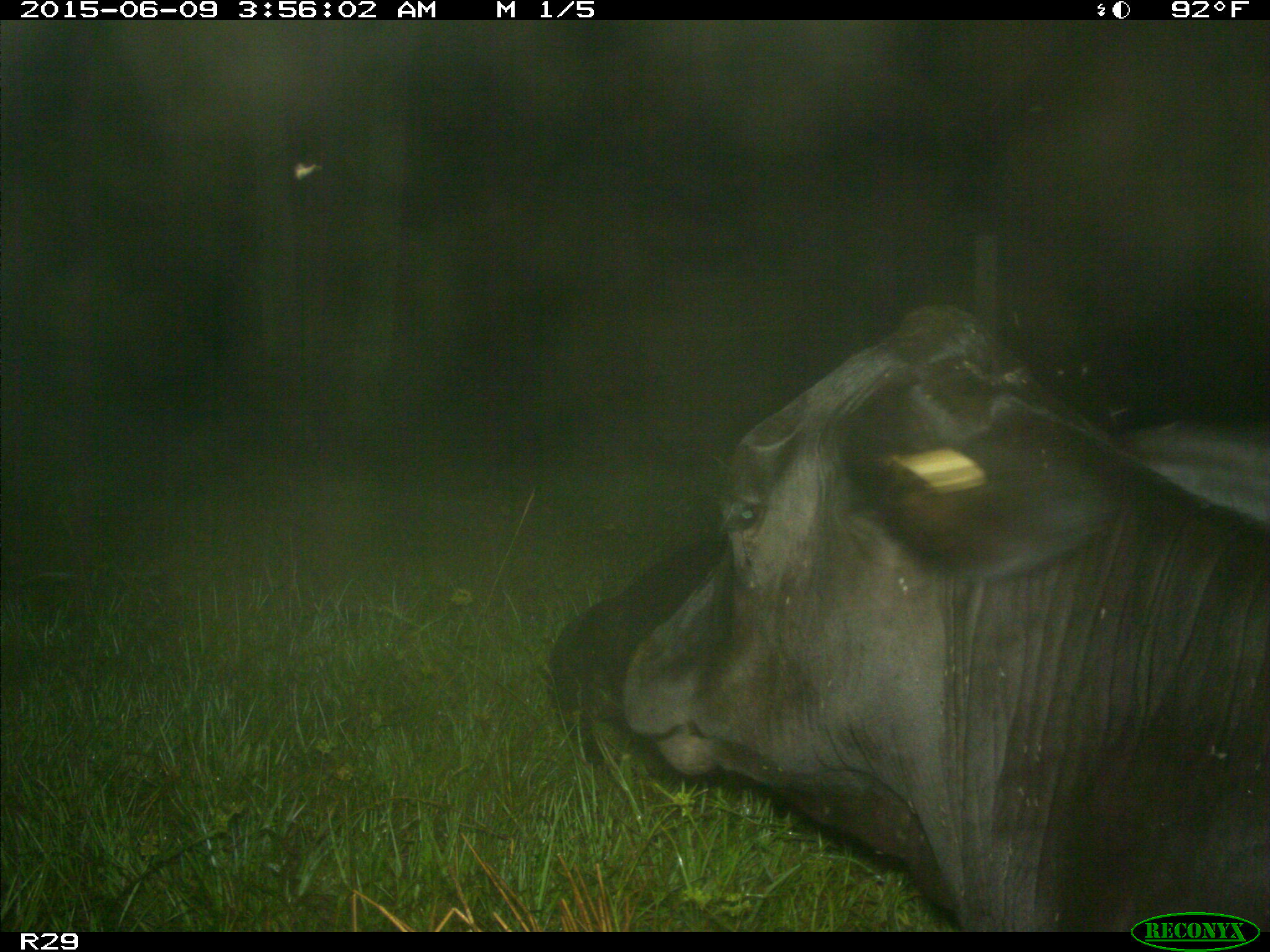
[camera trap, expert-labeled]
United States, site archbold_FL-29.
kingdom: Animalia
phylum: Chordata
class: Mammalia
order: Artiodactyla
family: Bovidae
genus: Bos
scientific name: Bos taurus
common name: domestic cow